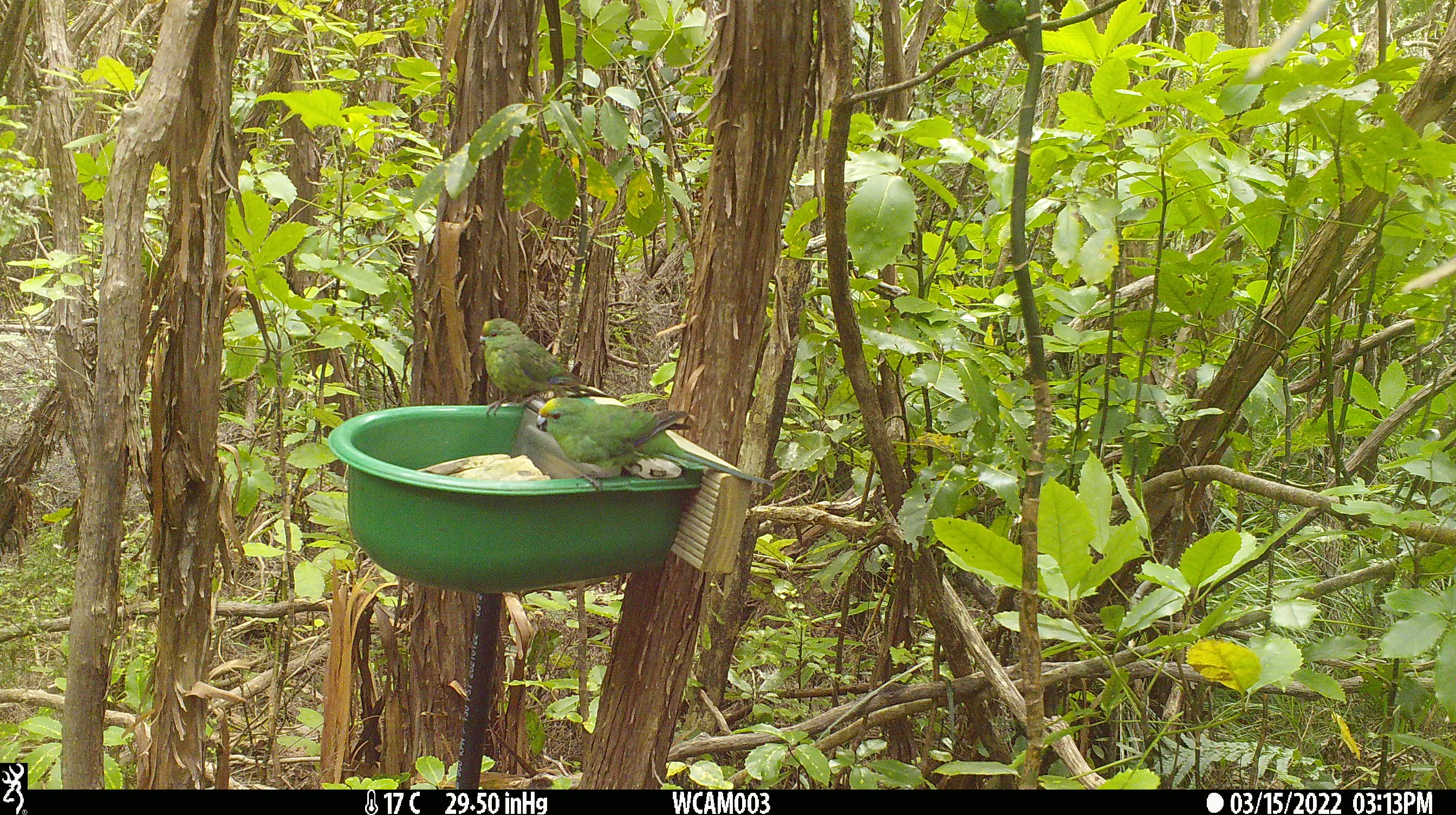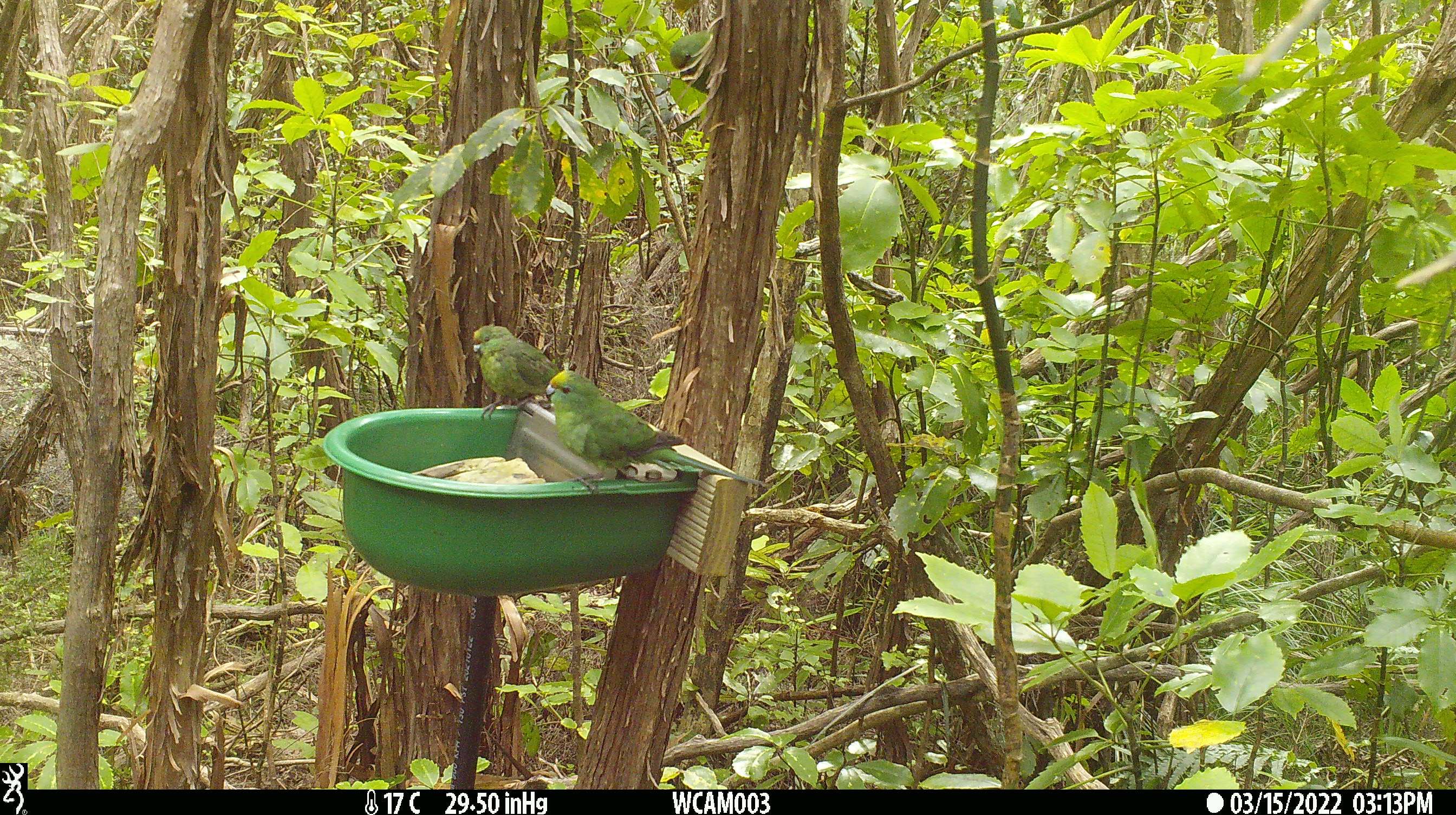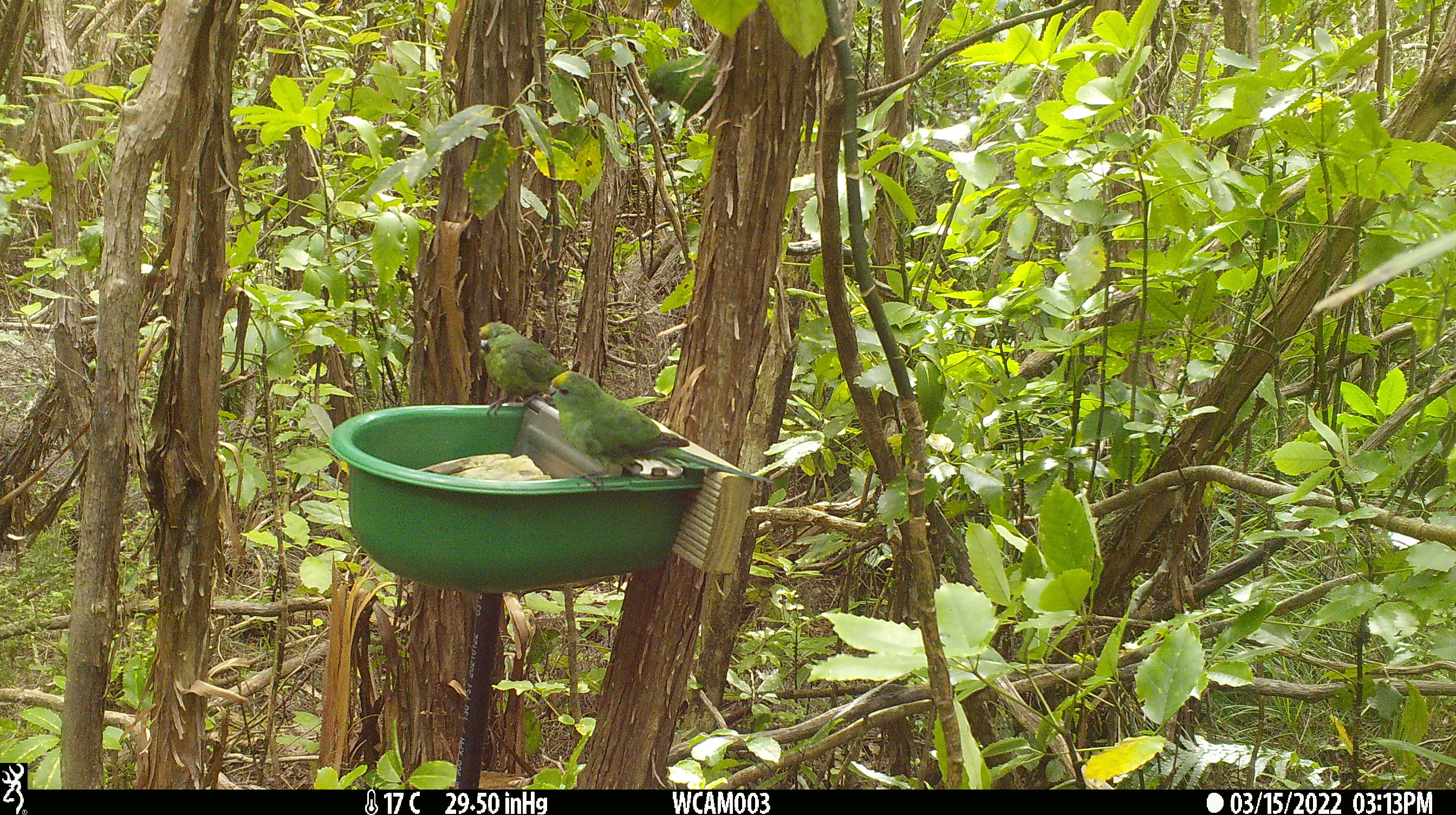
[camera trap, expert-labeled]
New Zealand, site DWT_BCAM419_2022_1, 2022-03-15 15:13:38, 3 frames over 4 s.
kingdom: Animalia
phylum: Chordata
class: Aves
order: Psittaciformes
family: Psittaculidae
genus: Cyanoramphus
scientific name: Cyanoramphus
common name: parakeet